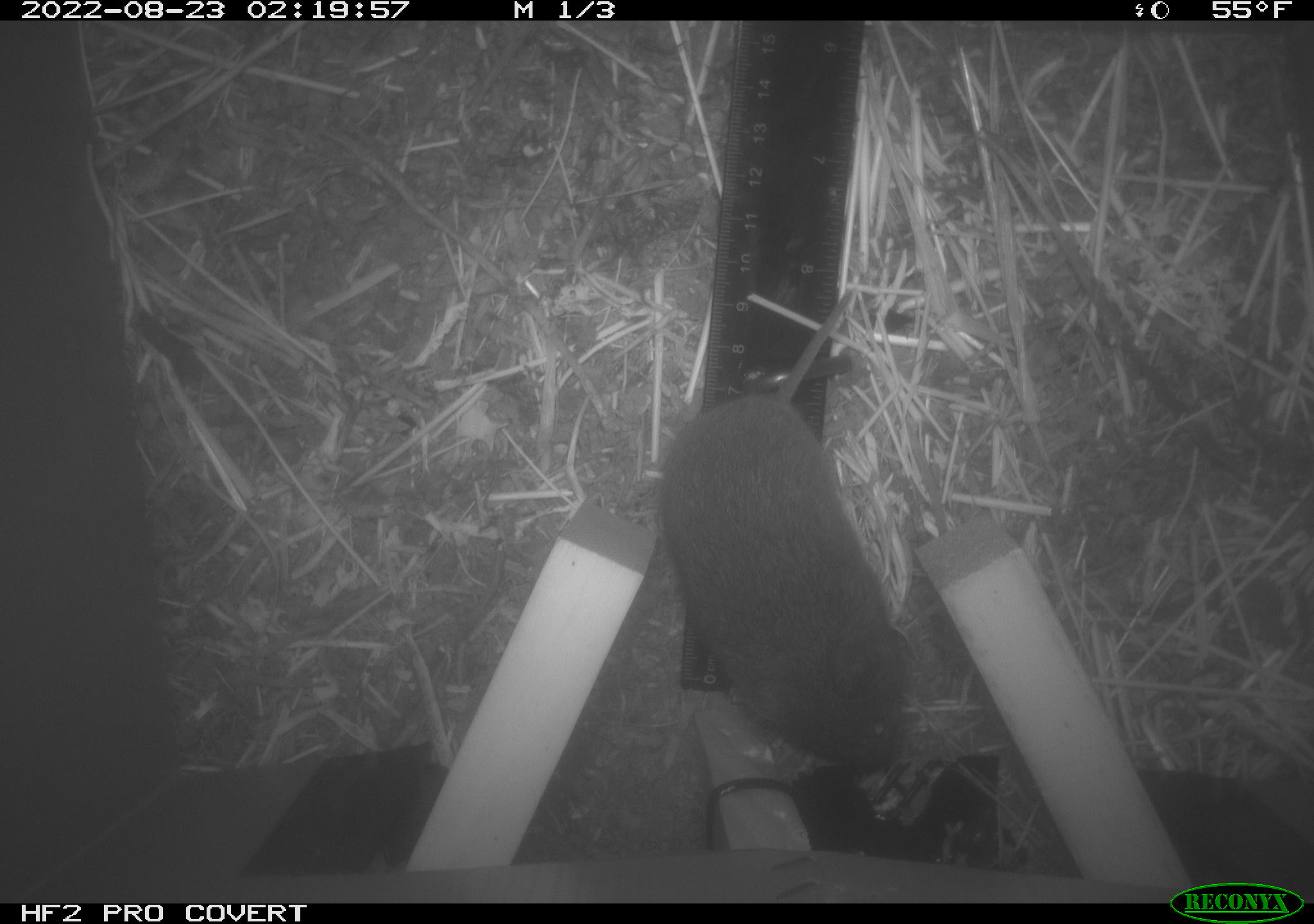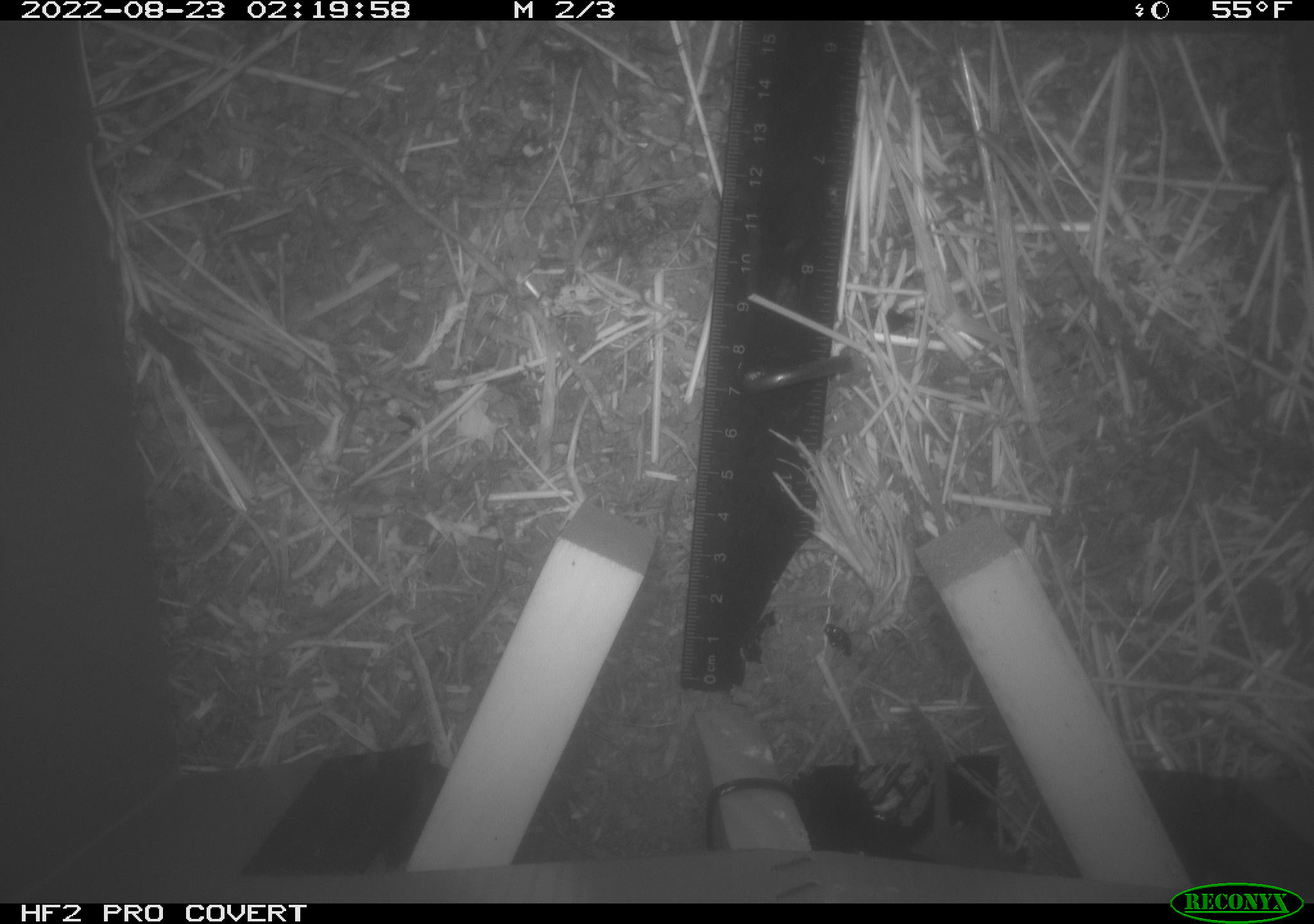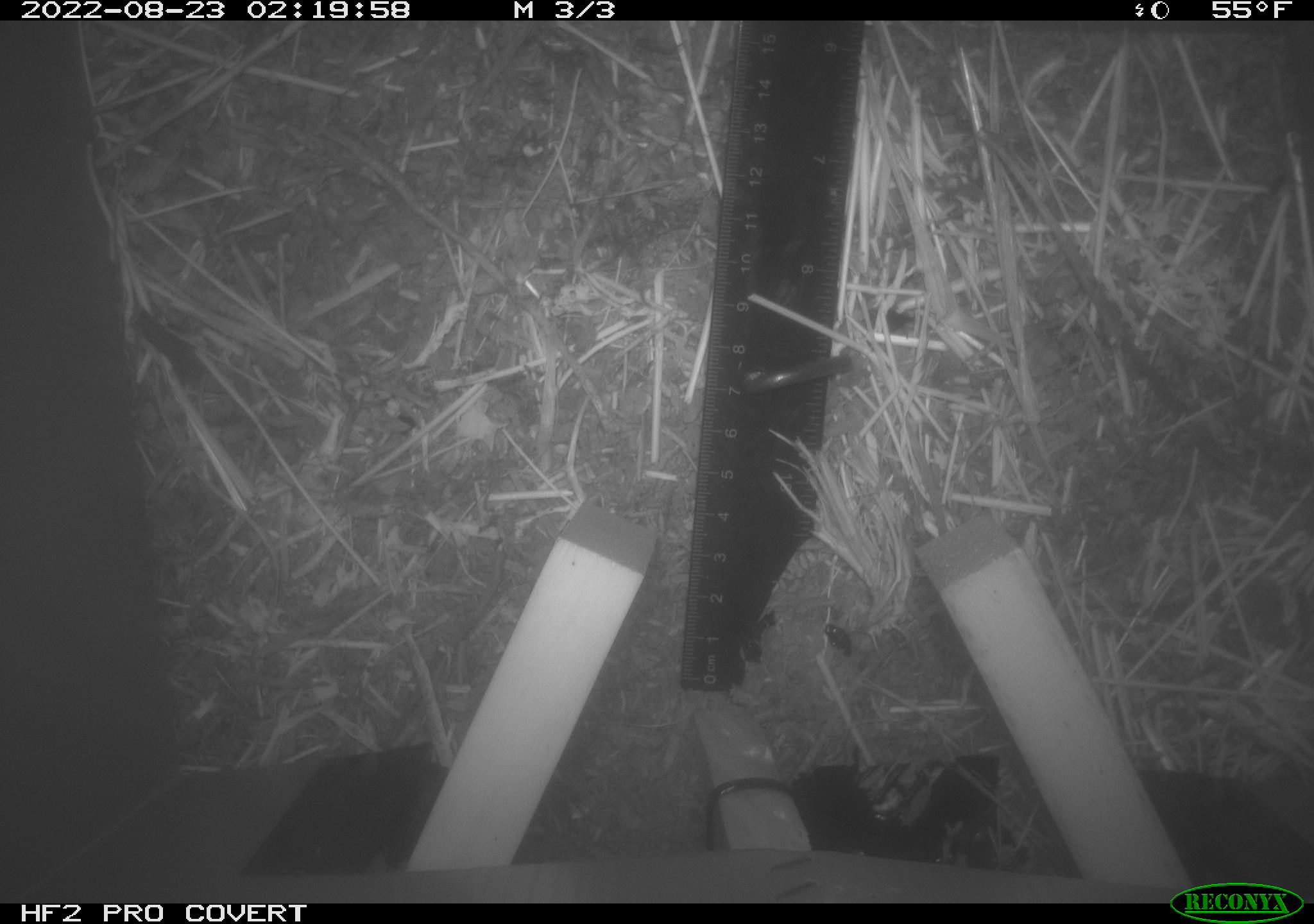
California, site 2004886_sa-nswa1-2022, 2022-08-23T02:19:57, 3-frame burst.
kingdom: Animalia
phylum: Chordata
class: Mammalia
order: Rodentia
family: Cricetidae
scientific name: Cricetidae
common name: hamsters, voles, lemmings, and allies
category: cricetidae family